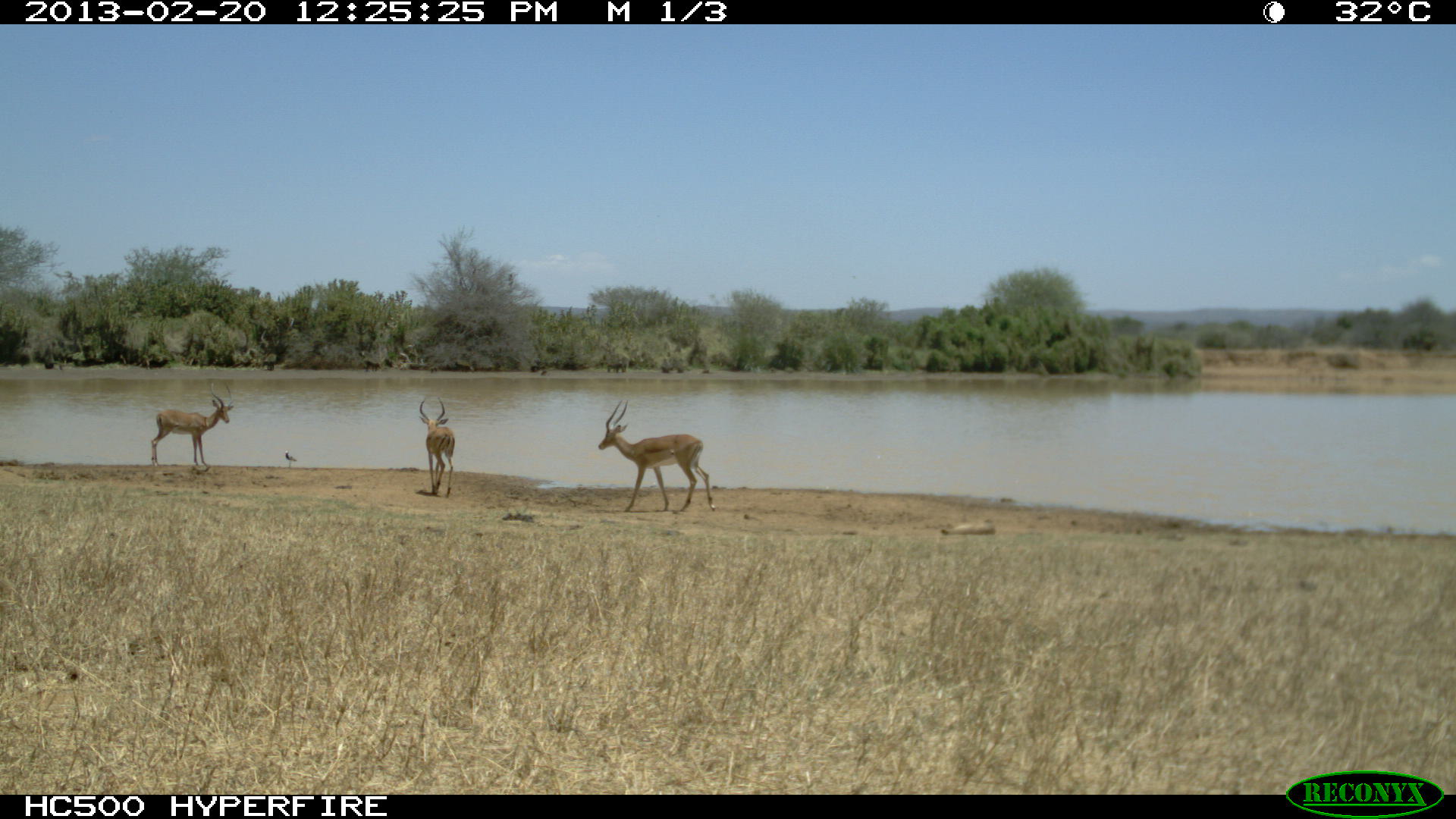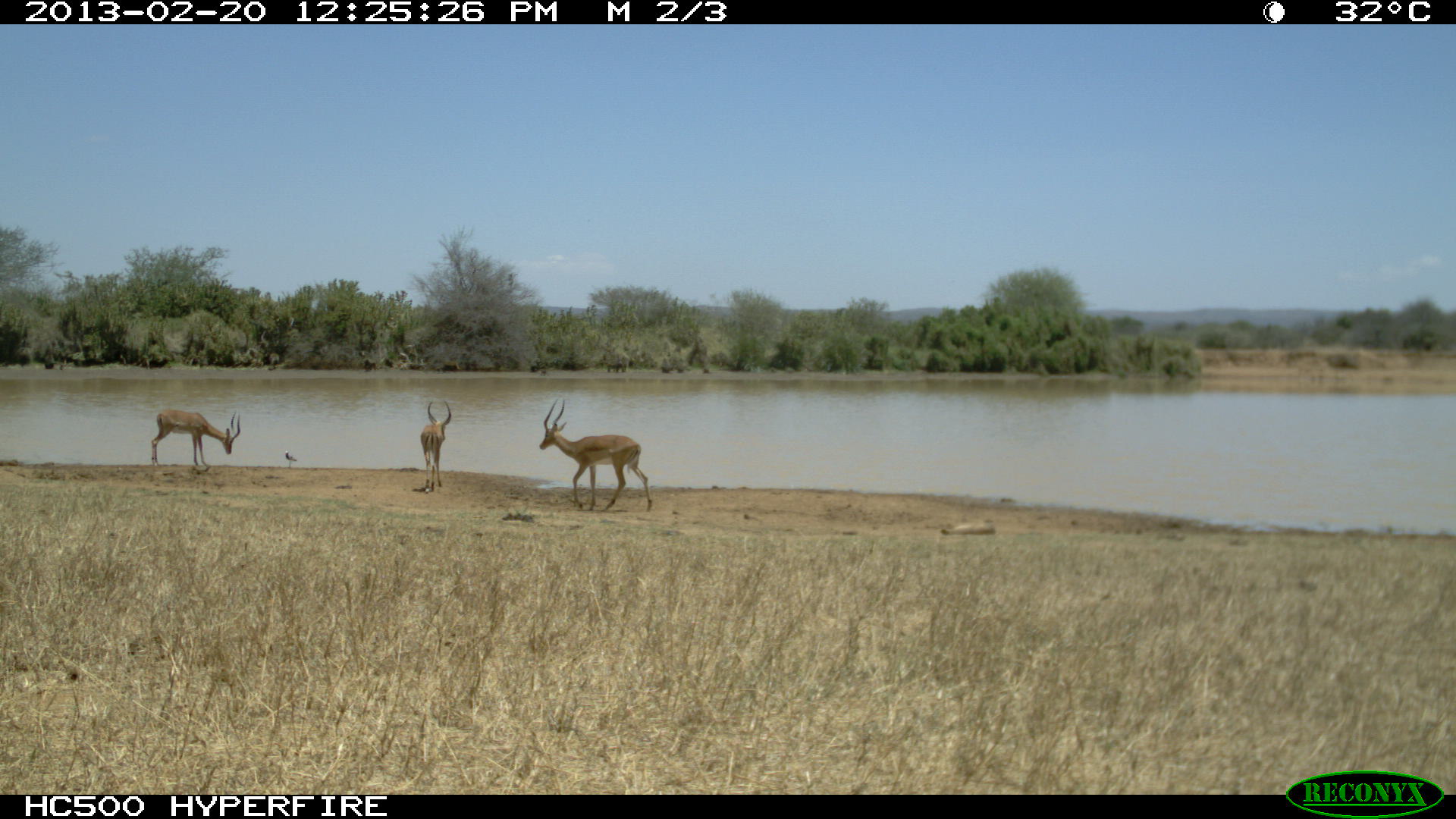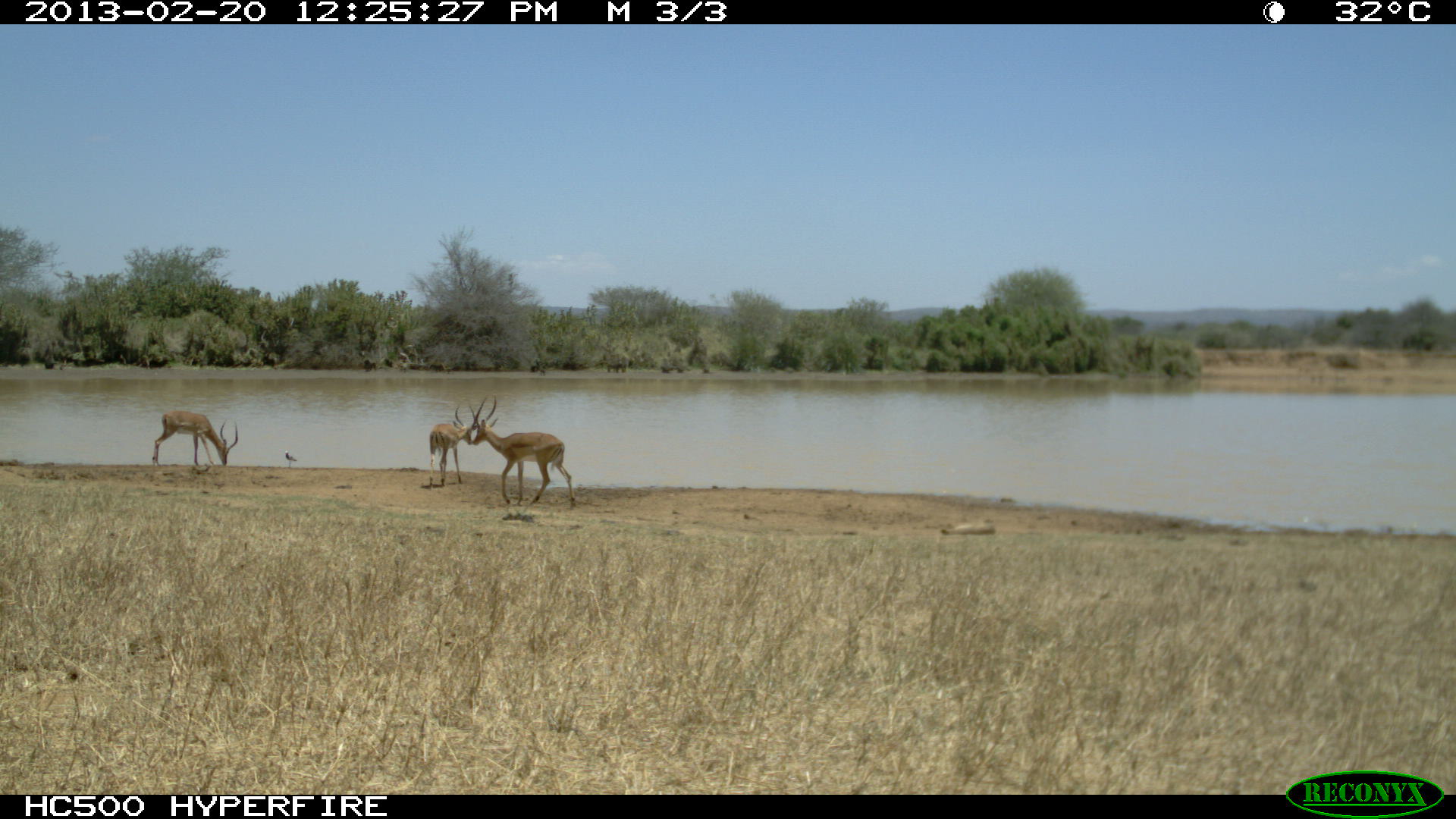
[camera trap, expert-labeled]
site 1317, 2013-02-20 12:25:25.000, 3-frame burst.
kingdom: Animalia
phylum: Chordata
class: Mammalia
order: Artiodactyla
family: Bovidae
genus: Aepyceros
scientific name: Aepyceros melampus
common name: impala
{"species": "Aepyceros melampus (impala)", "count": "3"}